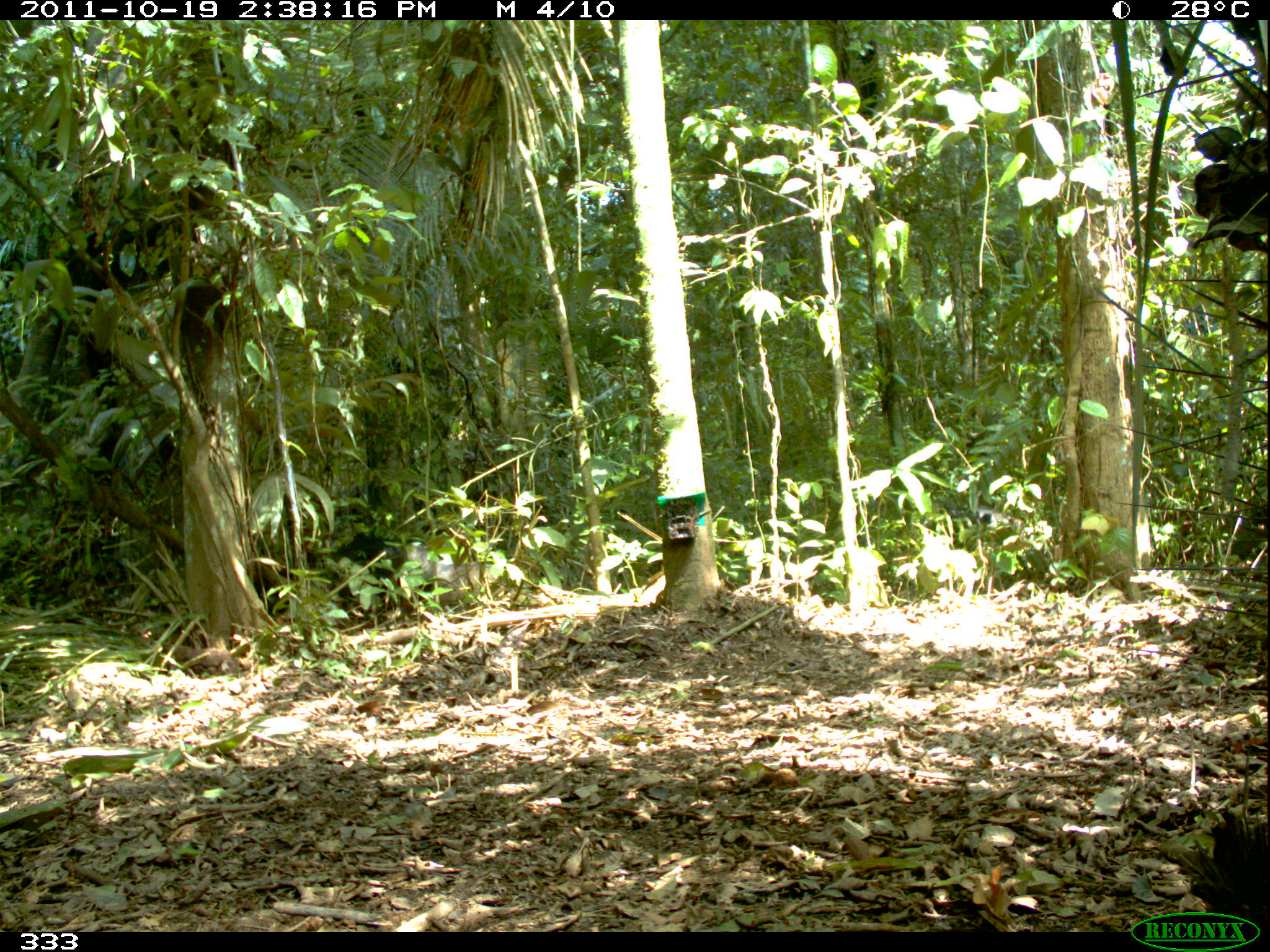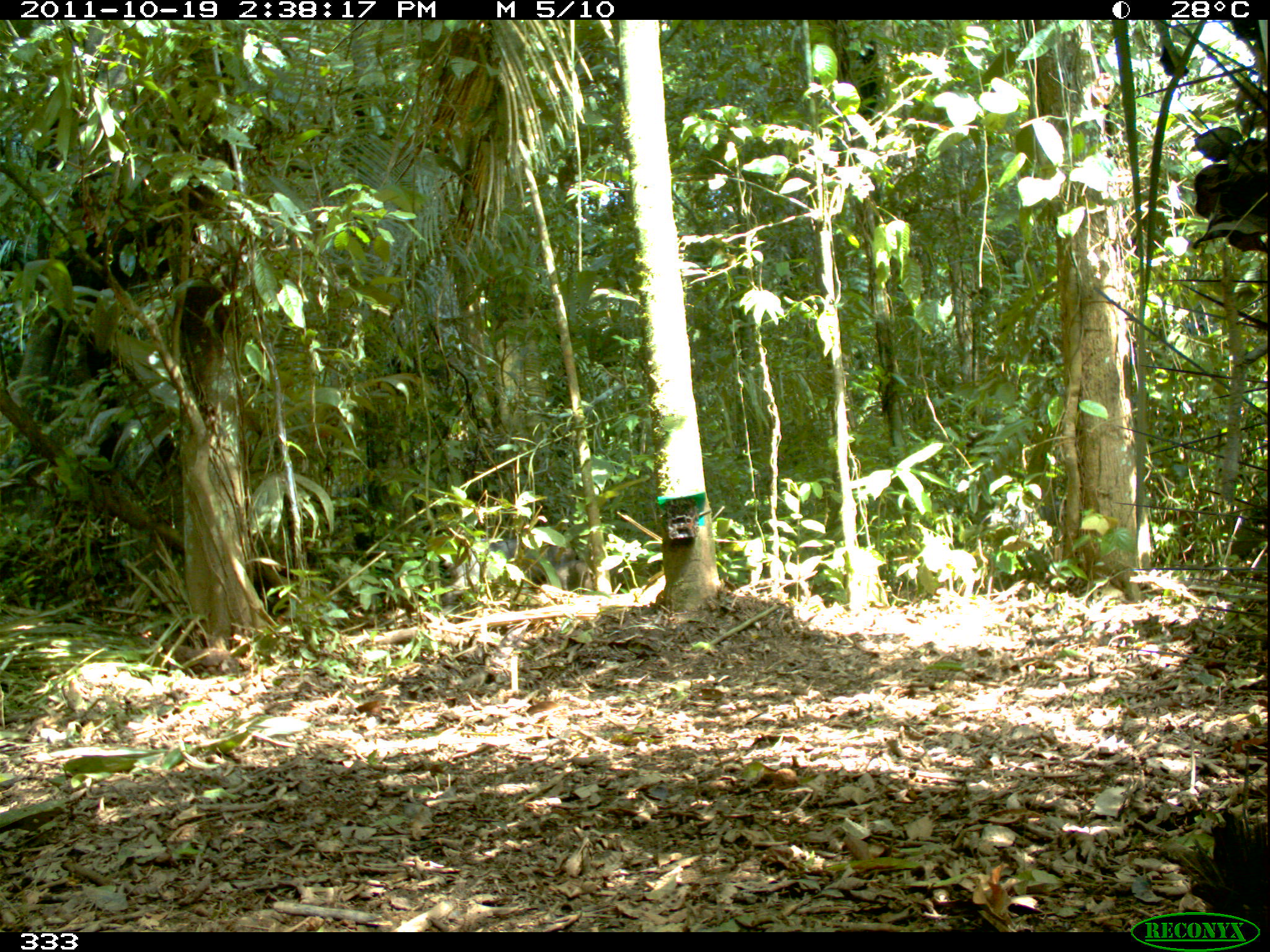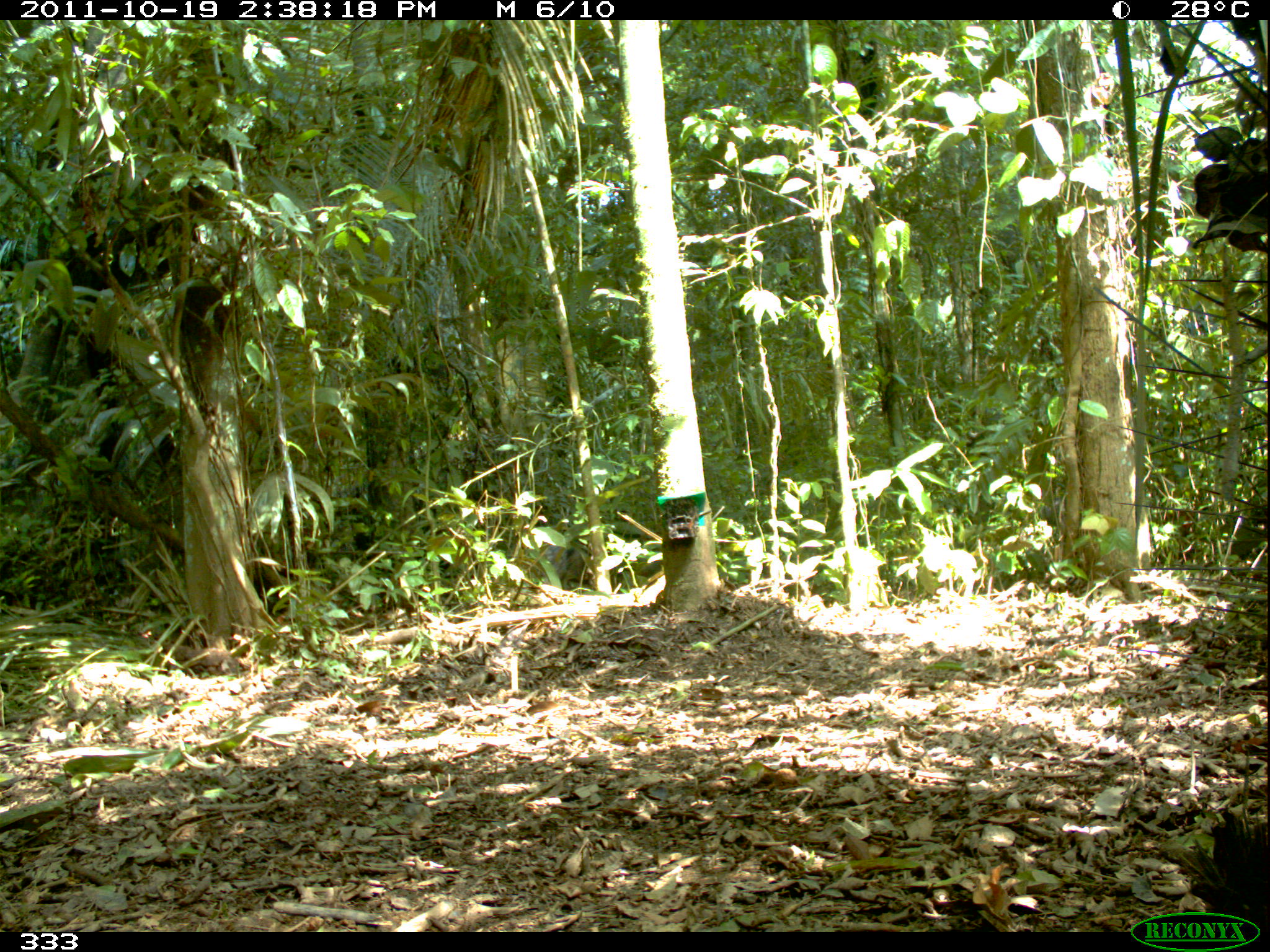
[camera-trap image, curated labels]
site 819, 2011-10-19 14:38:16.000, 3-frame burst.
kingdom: Animalia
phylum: Chordata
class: Mammalia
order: Artiodactyla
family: Tayassuidae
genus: Tayassu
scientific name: Tayassu pecari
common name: white-lipped peccary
Tayassu pecari (white-lipped peccary).